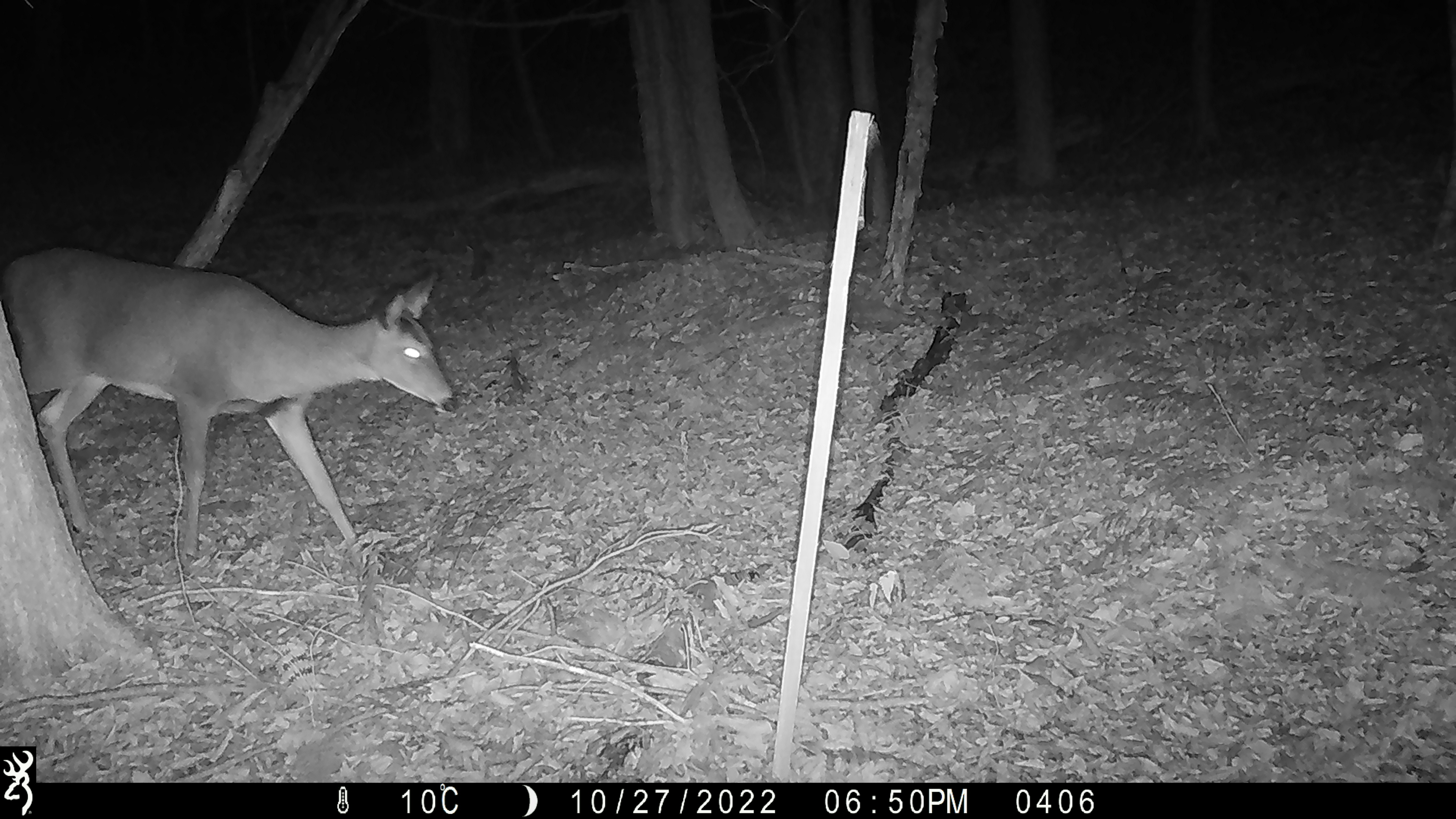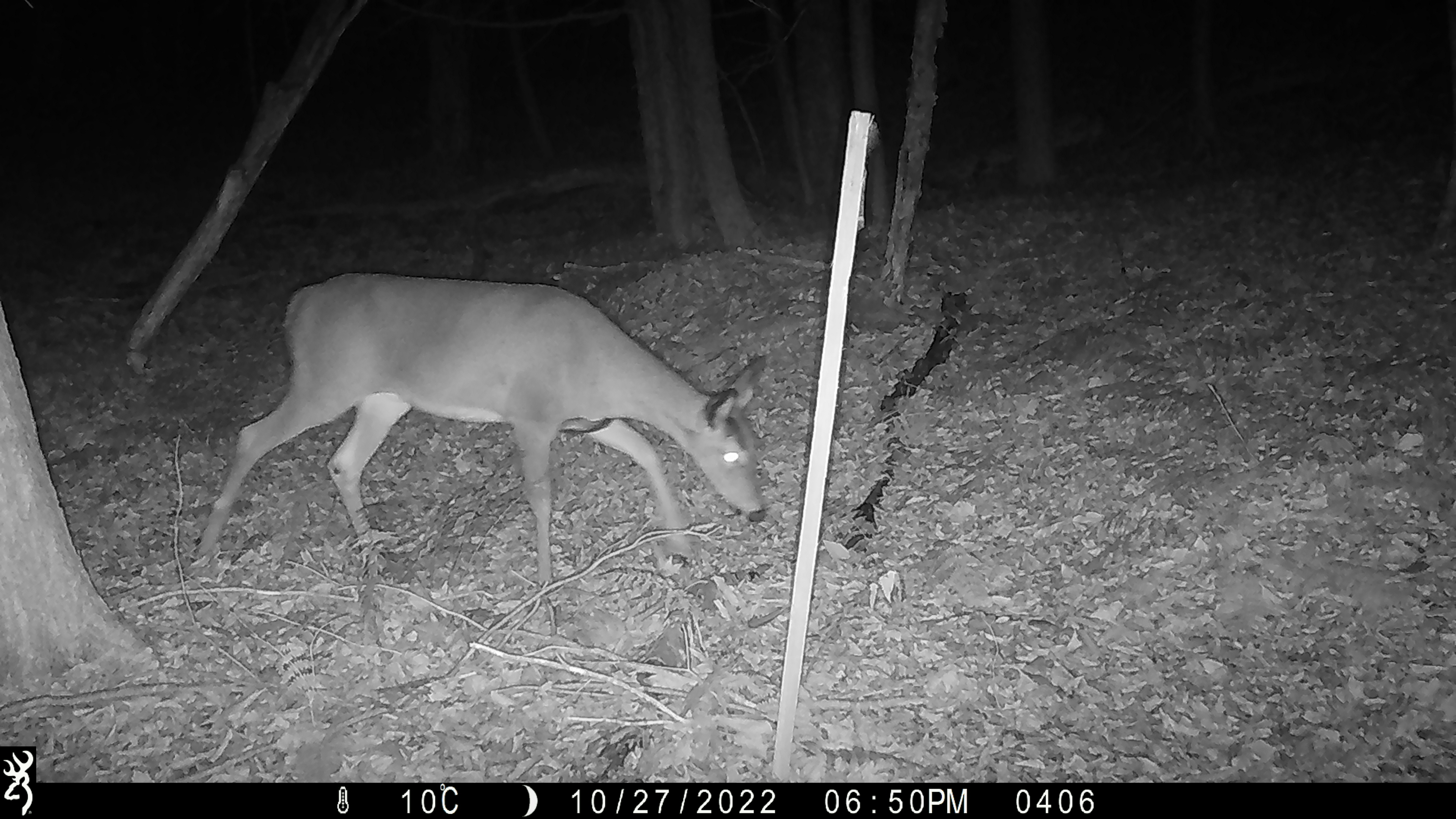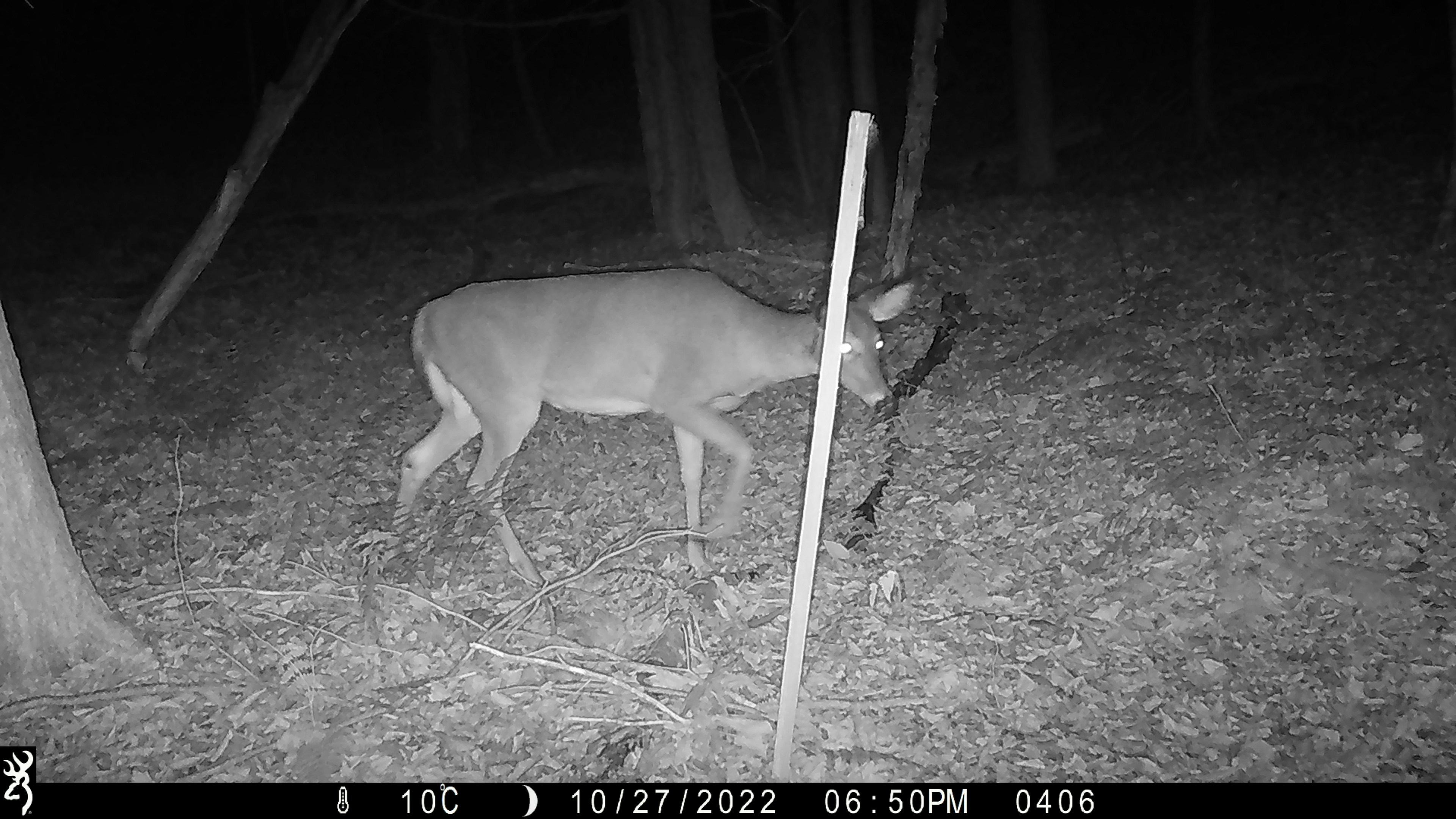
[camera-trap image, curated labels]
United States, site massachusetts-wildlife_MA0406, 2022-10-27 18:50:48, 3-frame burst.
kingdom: Animalia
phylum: Chordata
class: Mammalia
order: Artiodactyla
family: Cervidae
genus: Odocoileus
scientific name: Odocoileus virginianus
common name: white-tailed deer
White-tailed deer (Odocoileus virginianus).